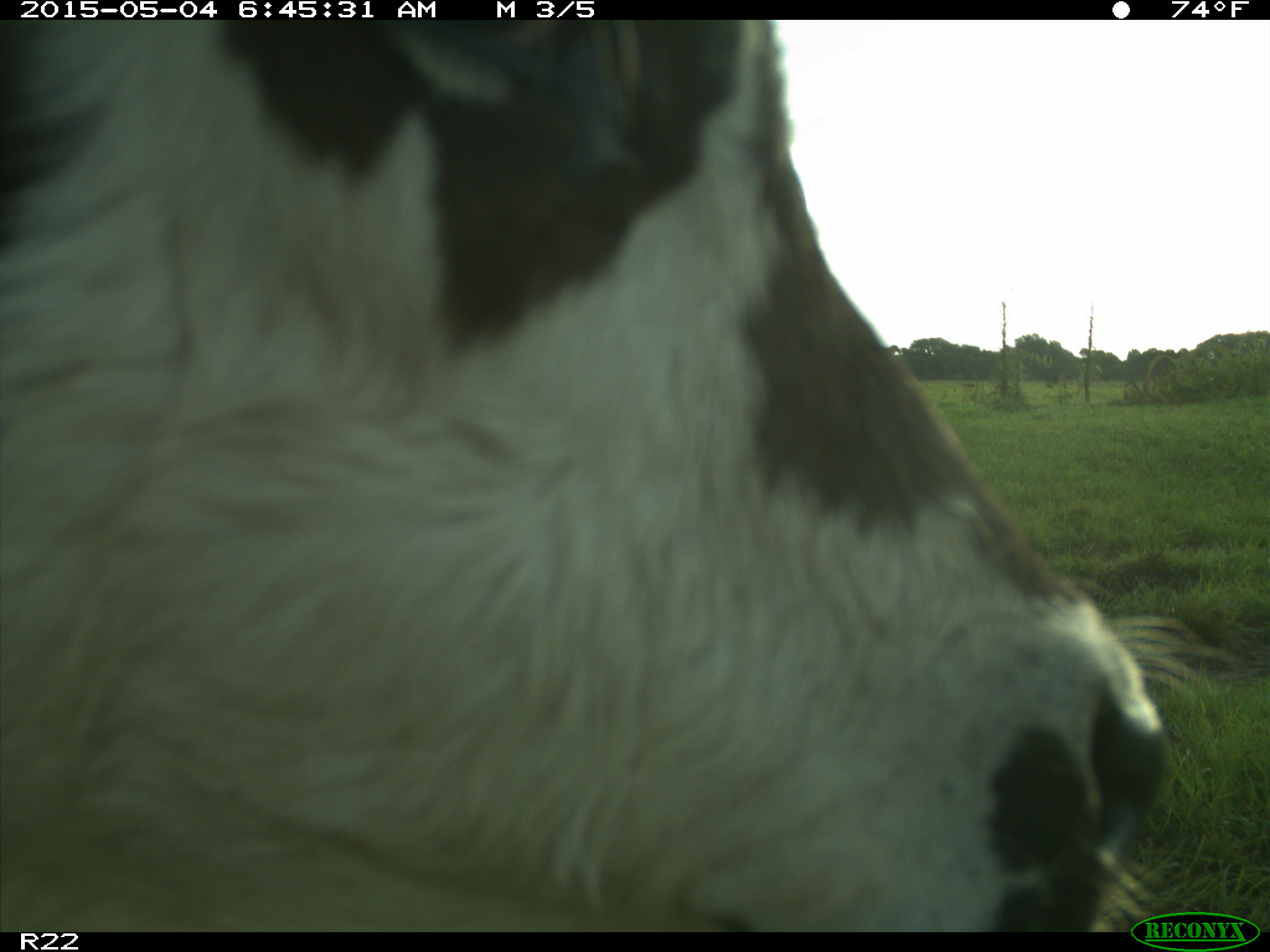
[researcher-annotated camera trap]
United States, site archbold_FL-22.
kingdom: Animalia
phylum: Chordata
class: Mammalia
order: Artiodactyla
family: Bovidae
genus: Bos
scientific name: Bos taurus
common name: domestic cow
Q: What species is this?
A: Bos taurus (domestic cow).